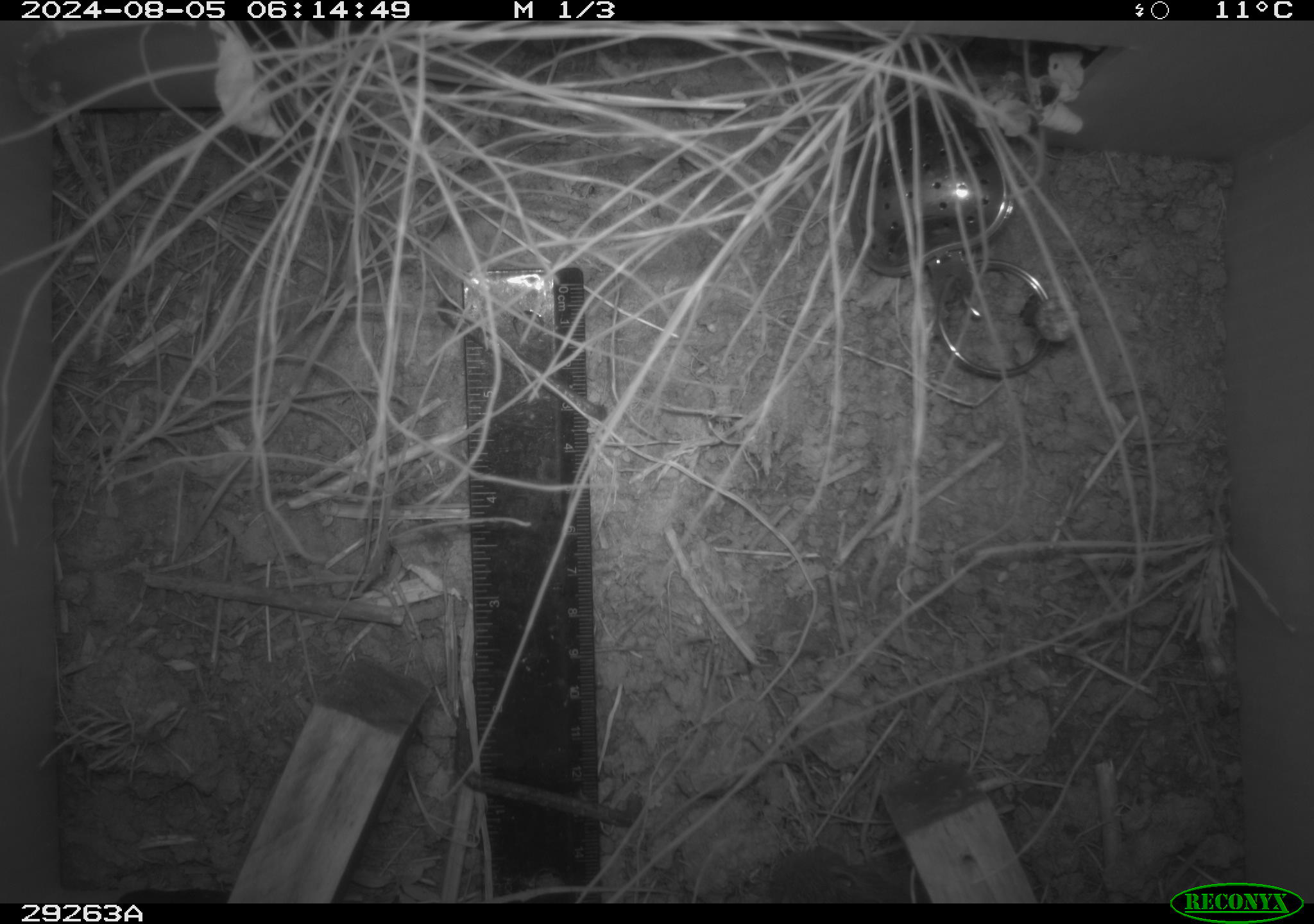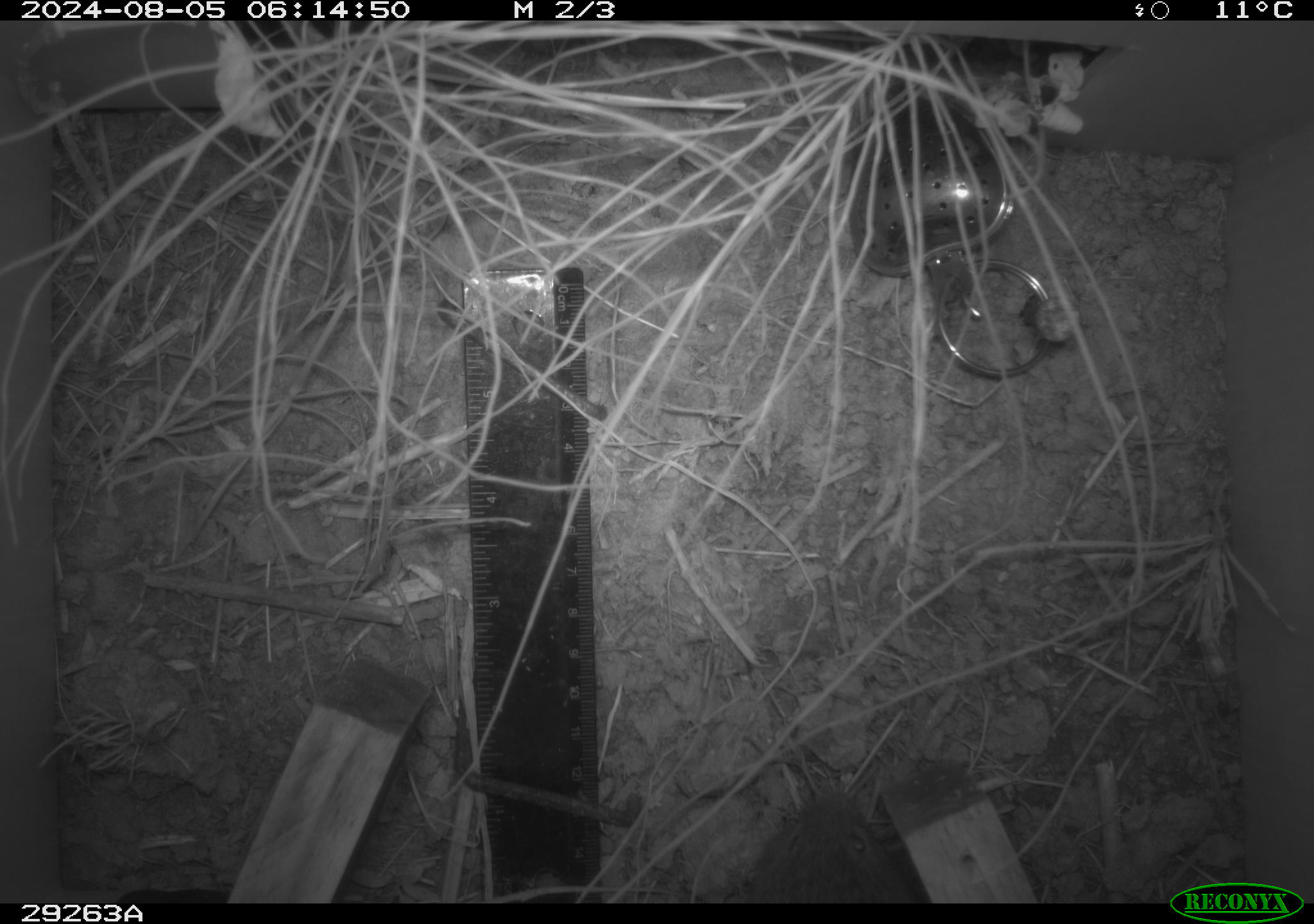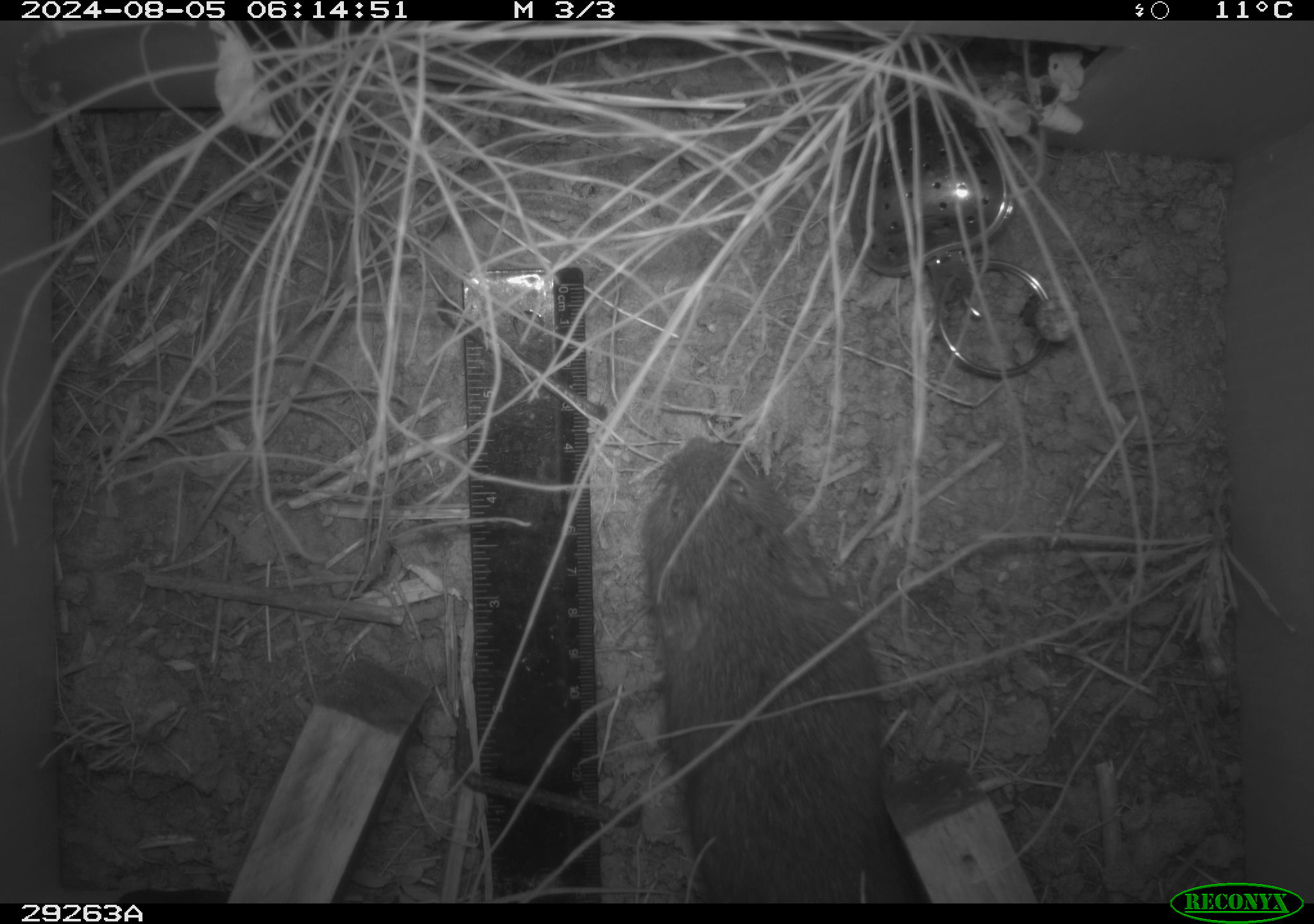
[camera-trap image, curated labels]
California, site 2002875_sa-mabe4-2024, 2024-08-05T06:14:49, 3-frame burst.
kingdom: Animalia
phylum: Chordata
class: Mammalia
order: Rodentia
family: Cricetidae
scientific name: Arvicolinae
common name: voles, lemmings, and muskrats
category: arvicolinae subfamily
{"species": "arvicolinae subfamily (voles, lemmings, and muskrats) (Arvicolinae)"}